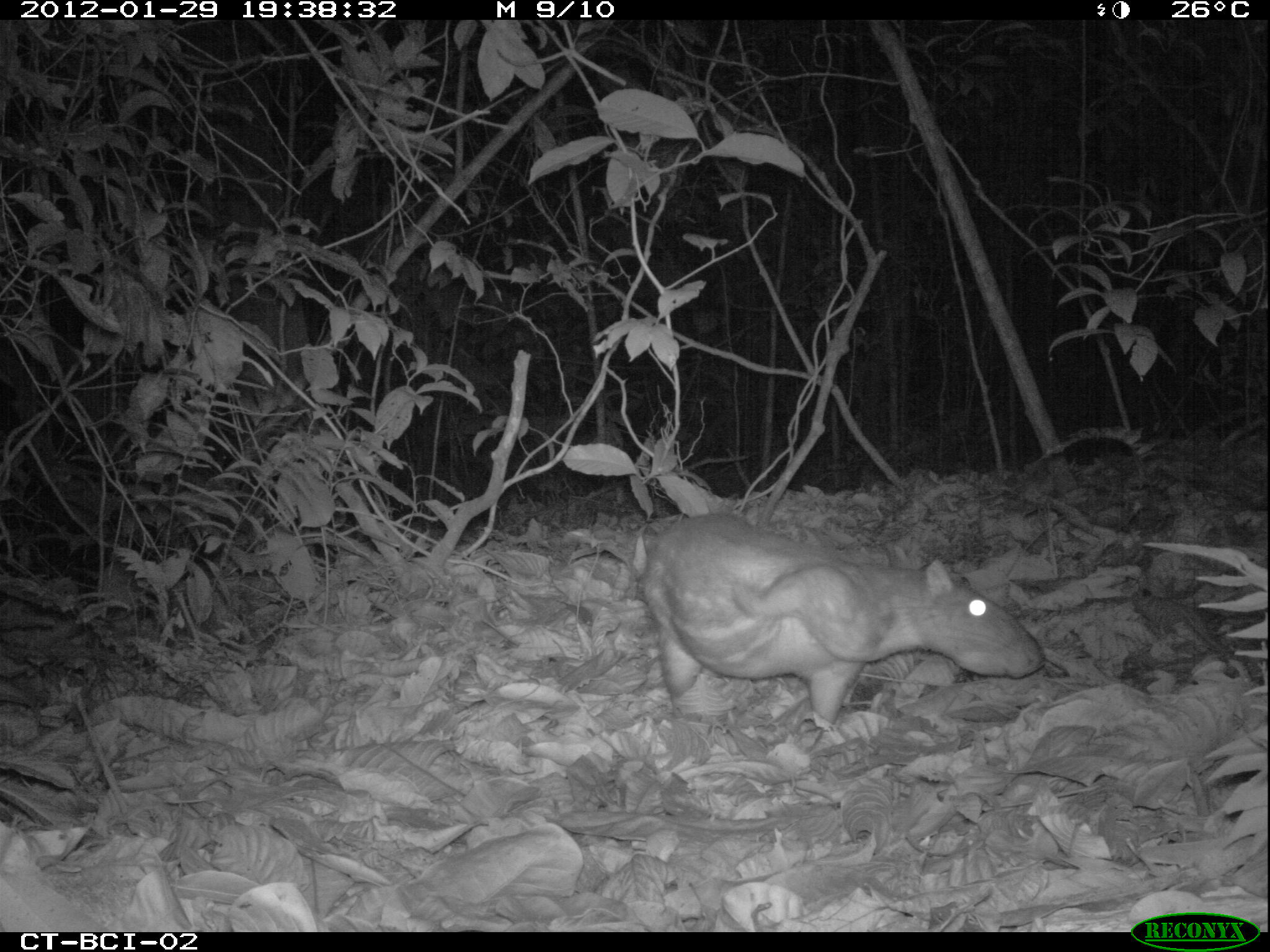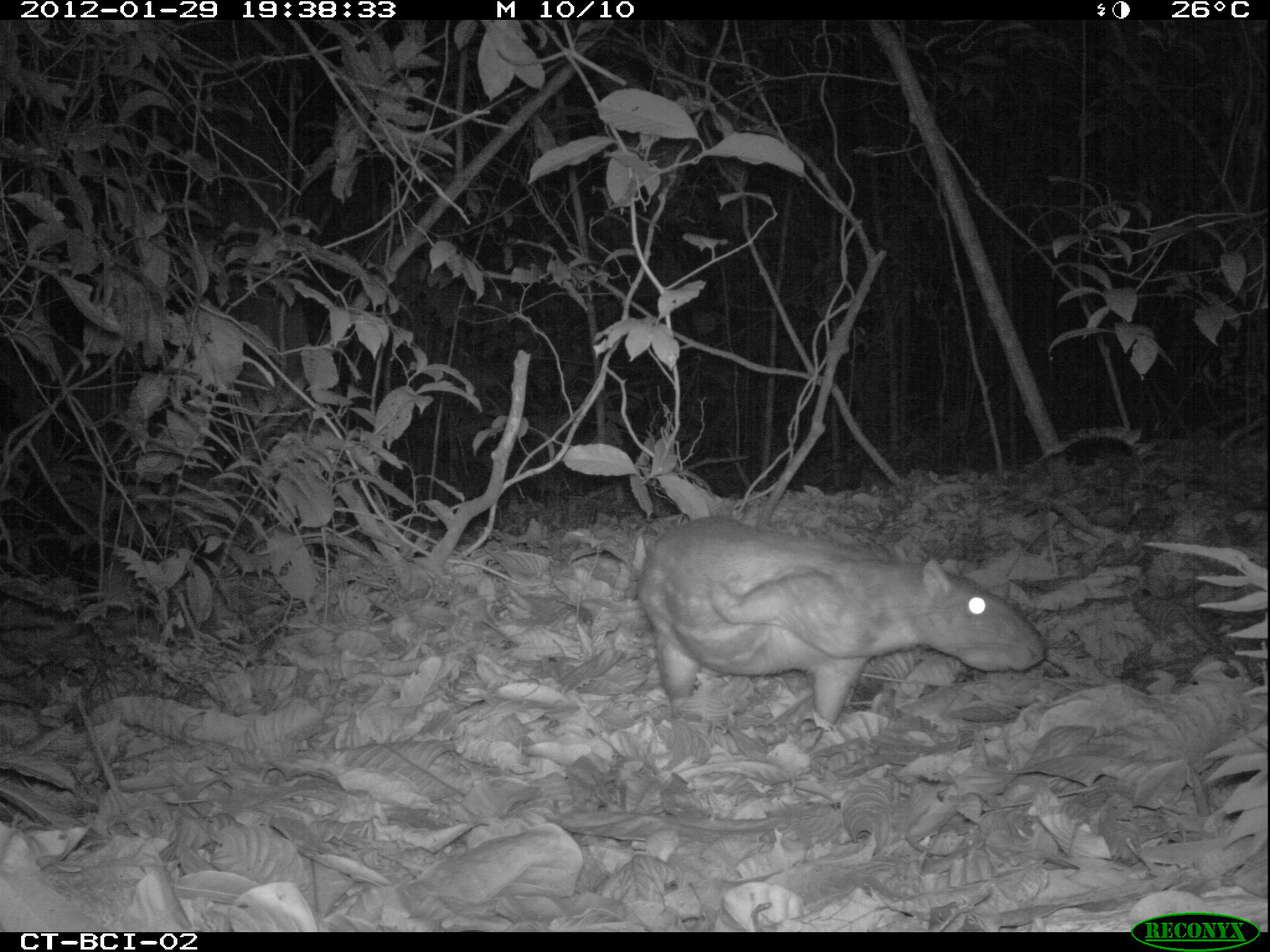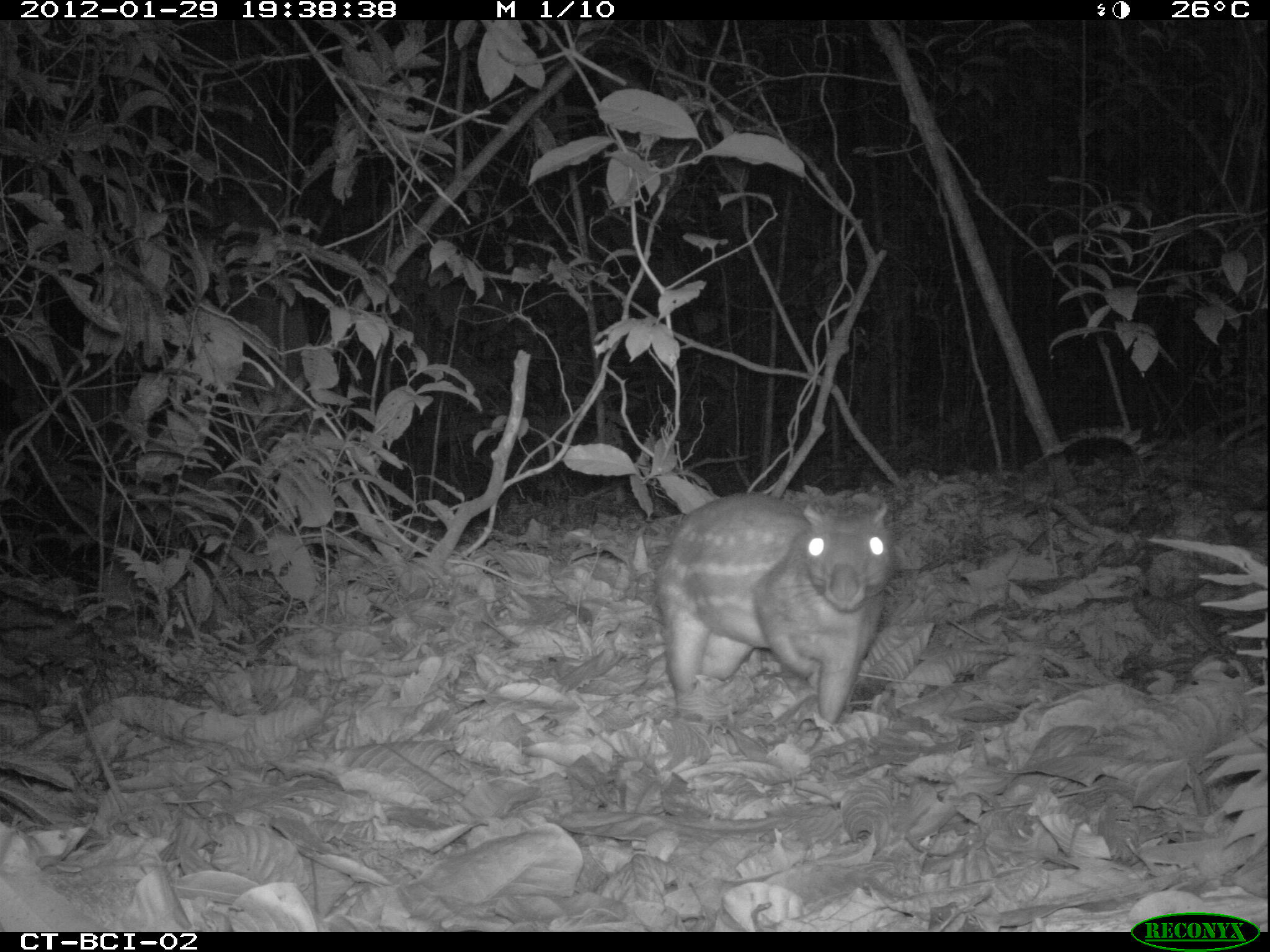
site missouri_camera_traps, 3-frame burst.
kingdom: Animalia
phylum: Chordata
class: Mammalia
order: Rodentia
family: Cuniculidae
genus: Cuniculus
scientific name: Cuniculus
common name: paca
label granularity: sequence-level